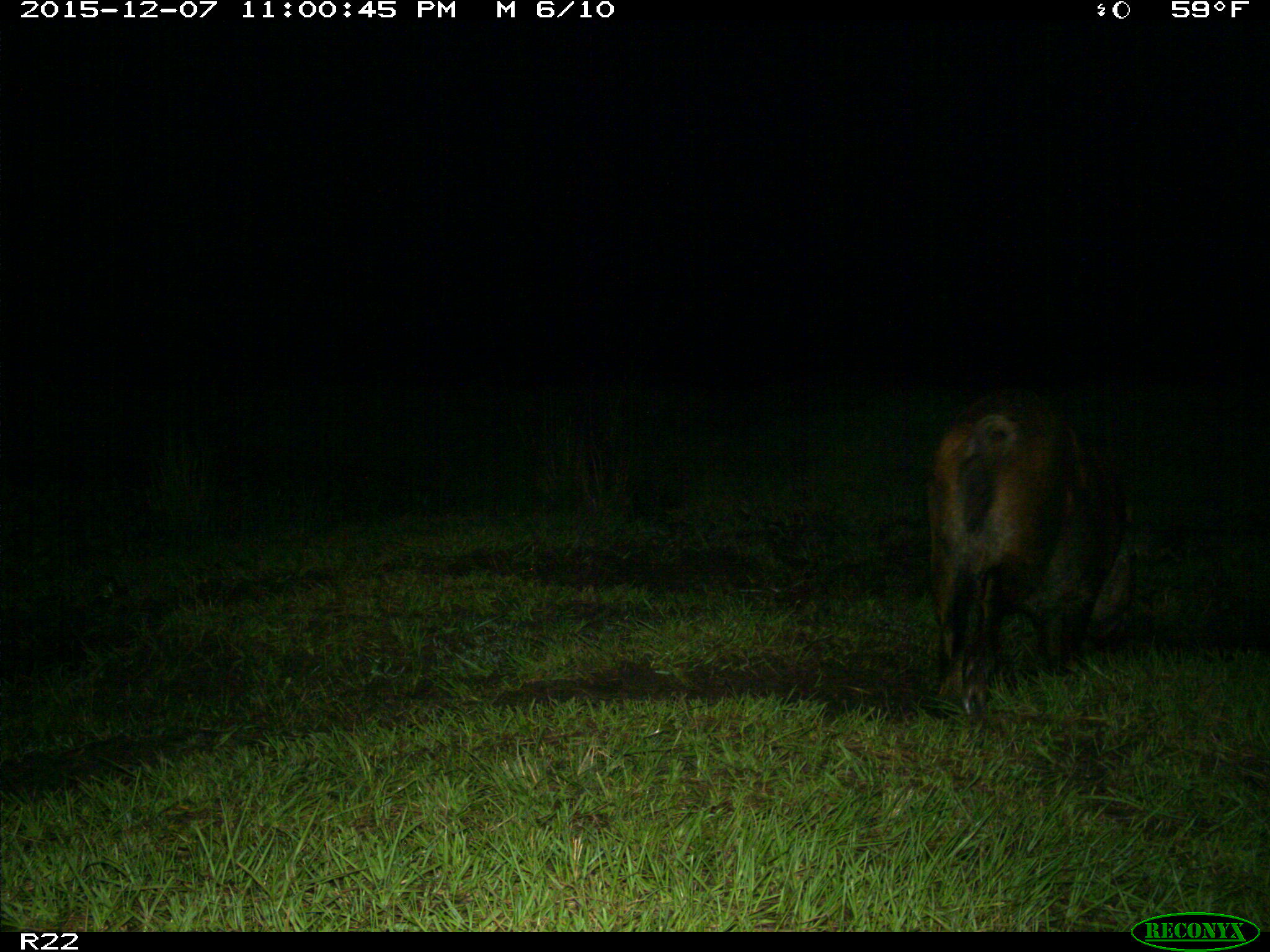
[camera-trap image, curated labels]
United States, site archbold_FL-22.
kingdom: Animalia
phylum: Chordata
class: Mammalia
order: Artiodactyla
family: Suidae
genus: Sus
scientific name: Sus scrofa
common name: wild boar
Sus scrofa (wild boar).